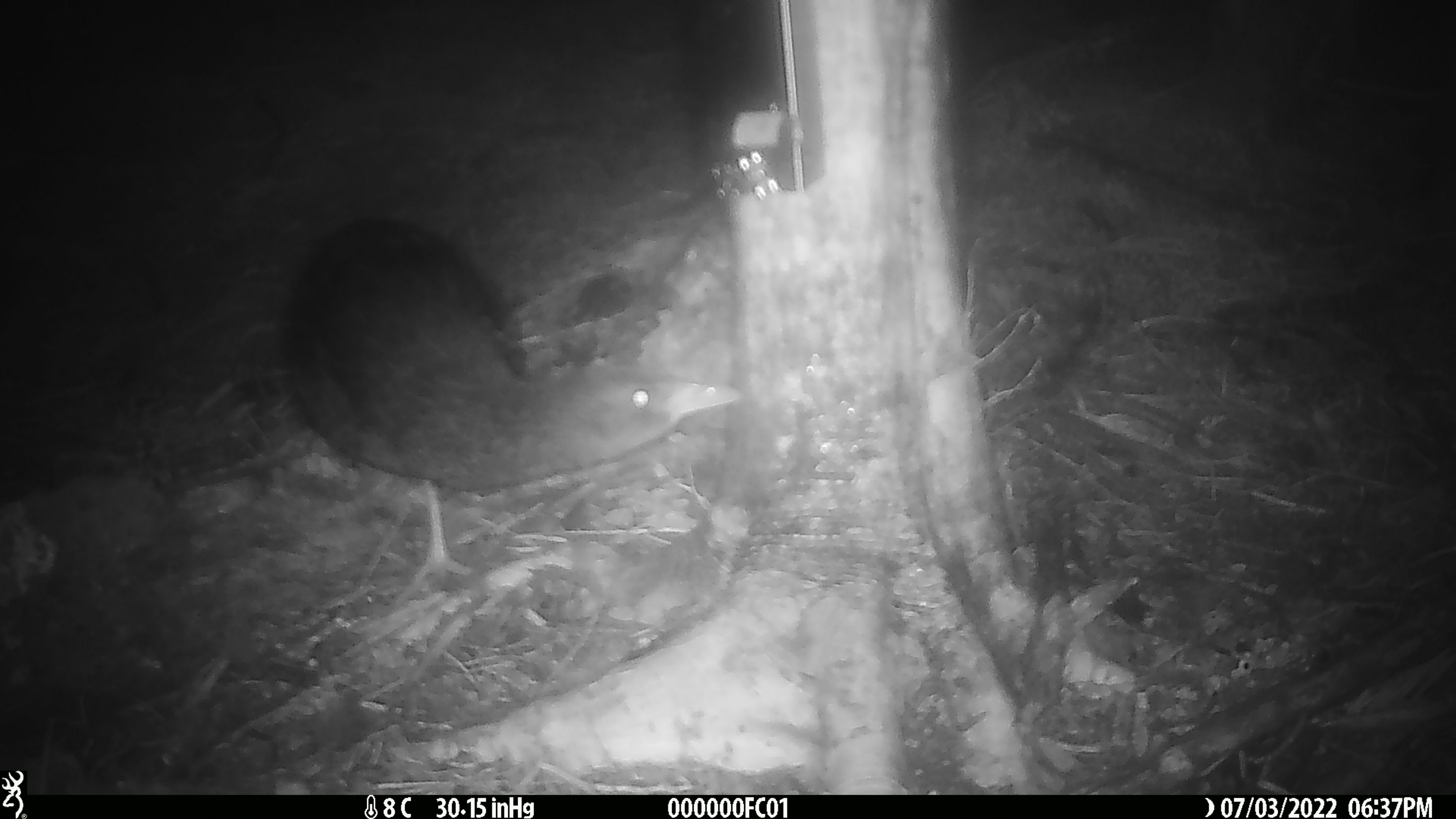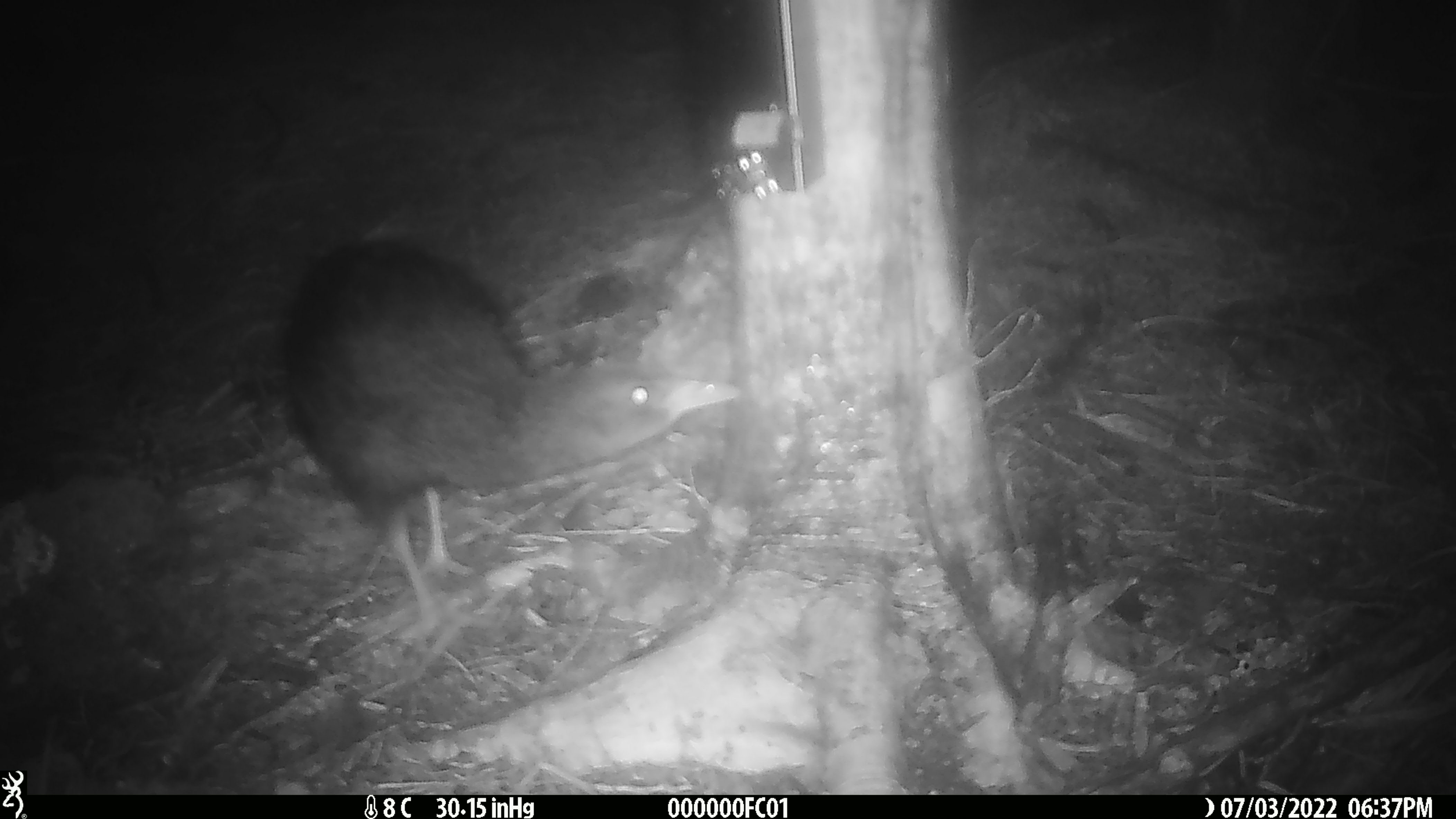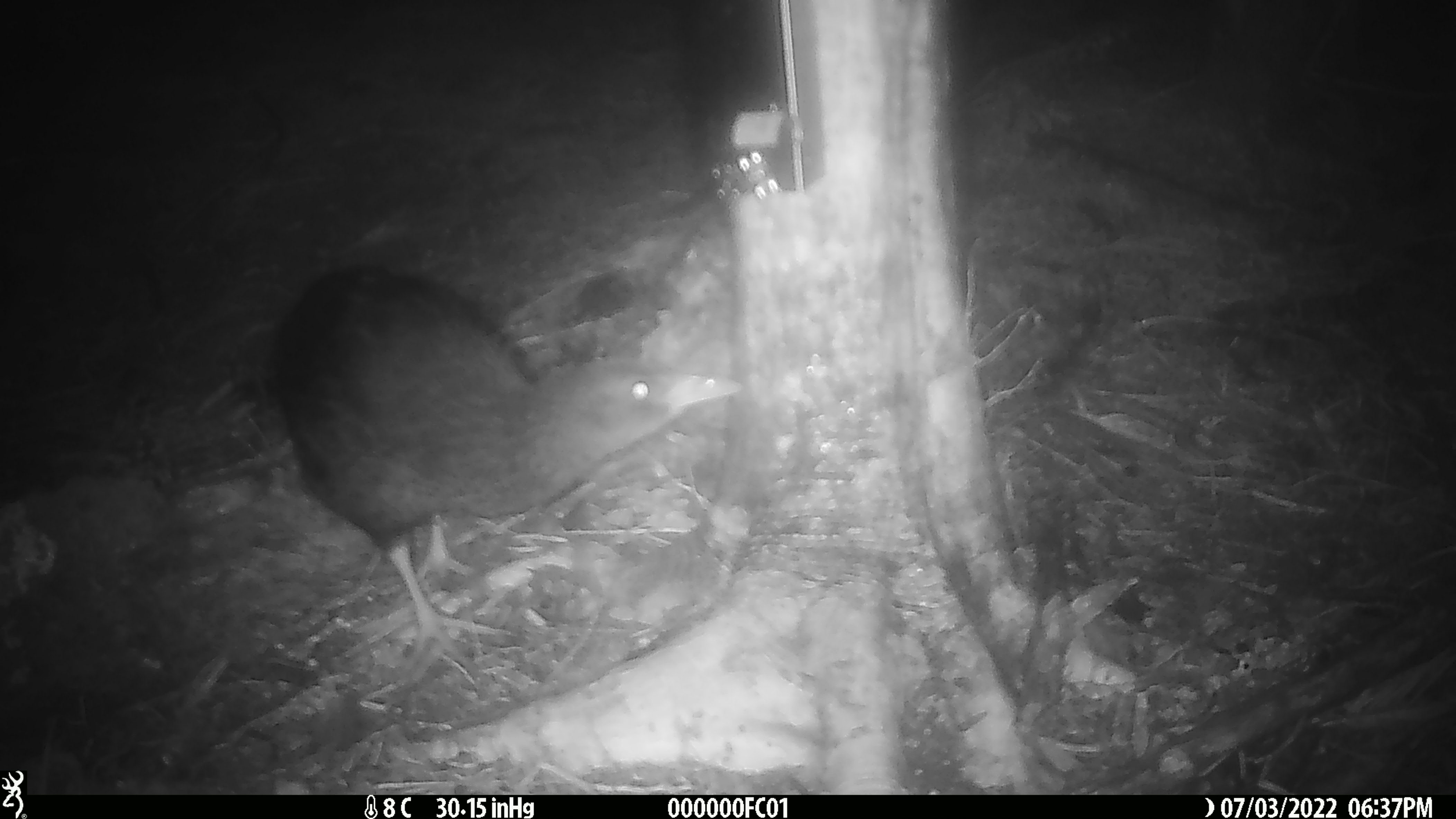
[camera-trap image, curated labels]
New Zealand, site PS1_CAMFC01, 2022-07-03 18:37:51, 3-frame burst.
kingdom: Animalia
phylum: Chordata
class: Aves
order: Gruiformes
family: Rallidae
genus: Gallirallus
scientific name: Gallirallus australis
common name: weka